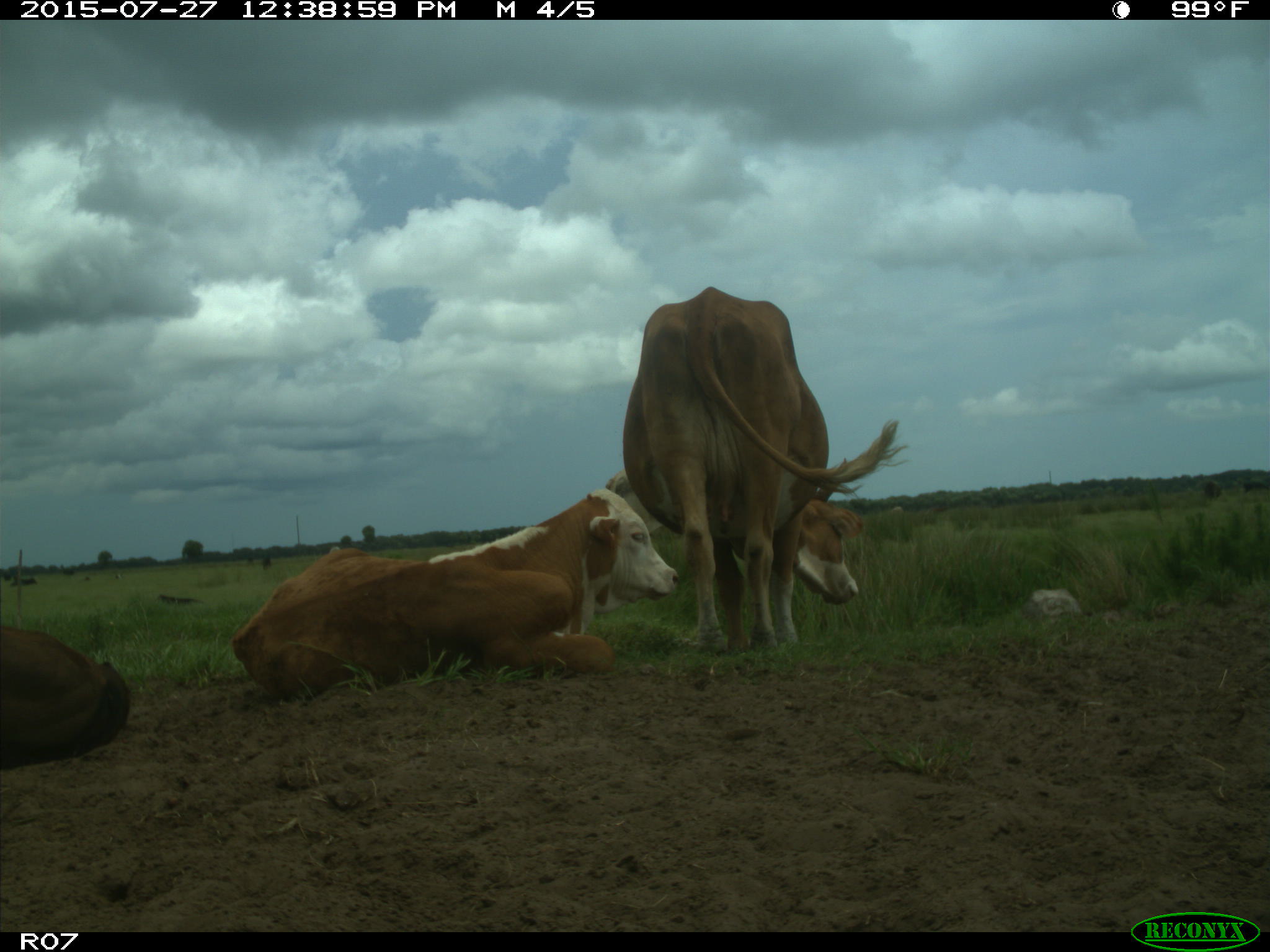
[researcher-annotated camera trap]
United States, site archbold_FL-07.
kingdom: Animalia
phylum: Chordata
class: Mammalia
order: Artiodactyla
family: Bovidae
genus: Bos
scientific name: Bos taurus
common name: domestic cow